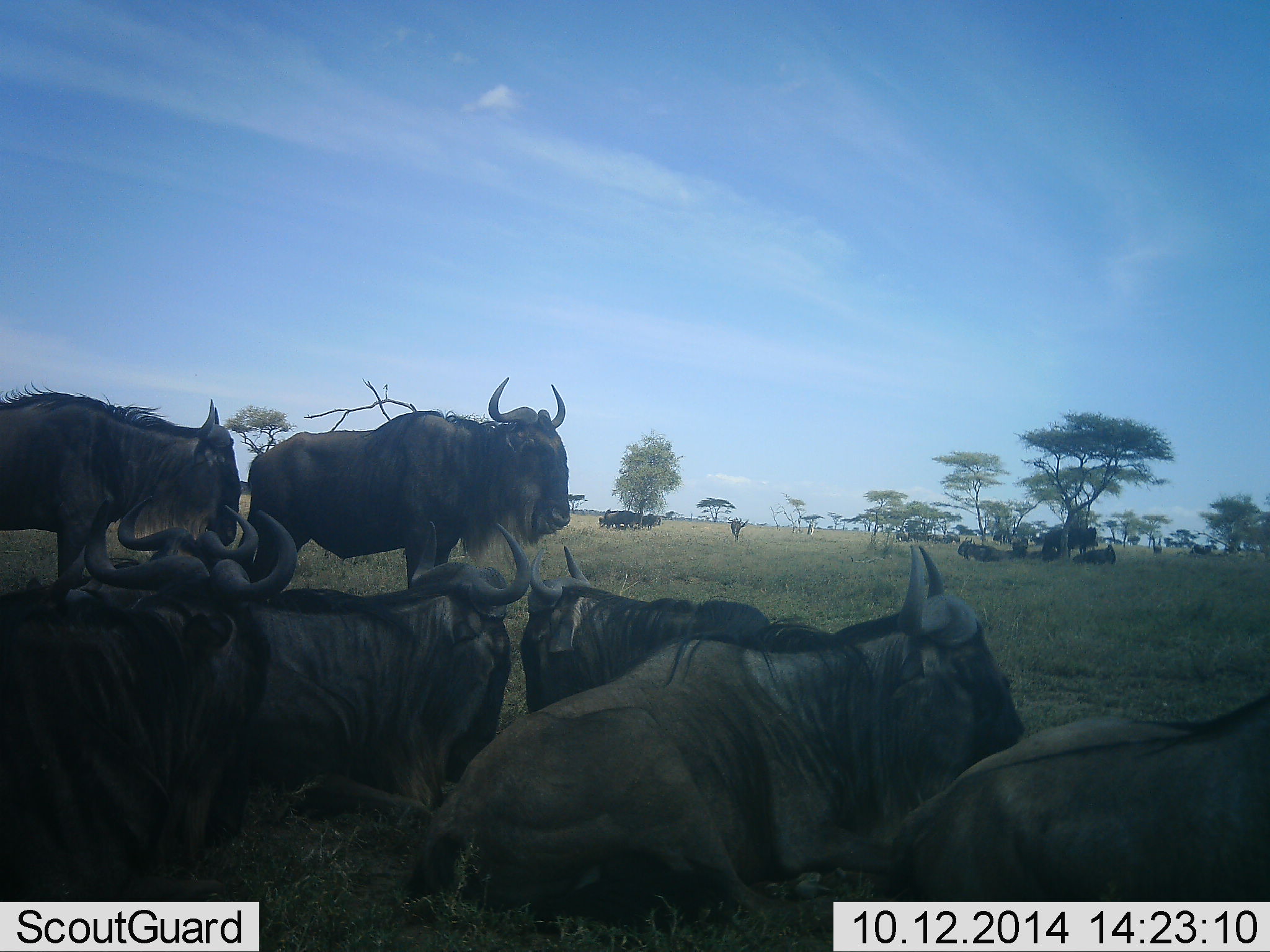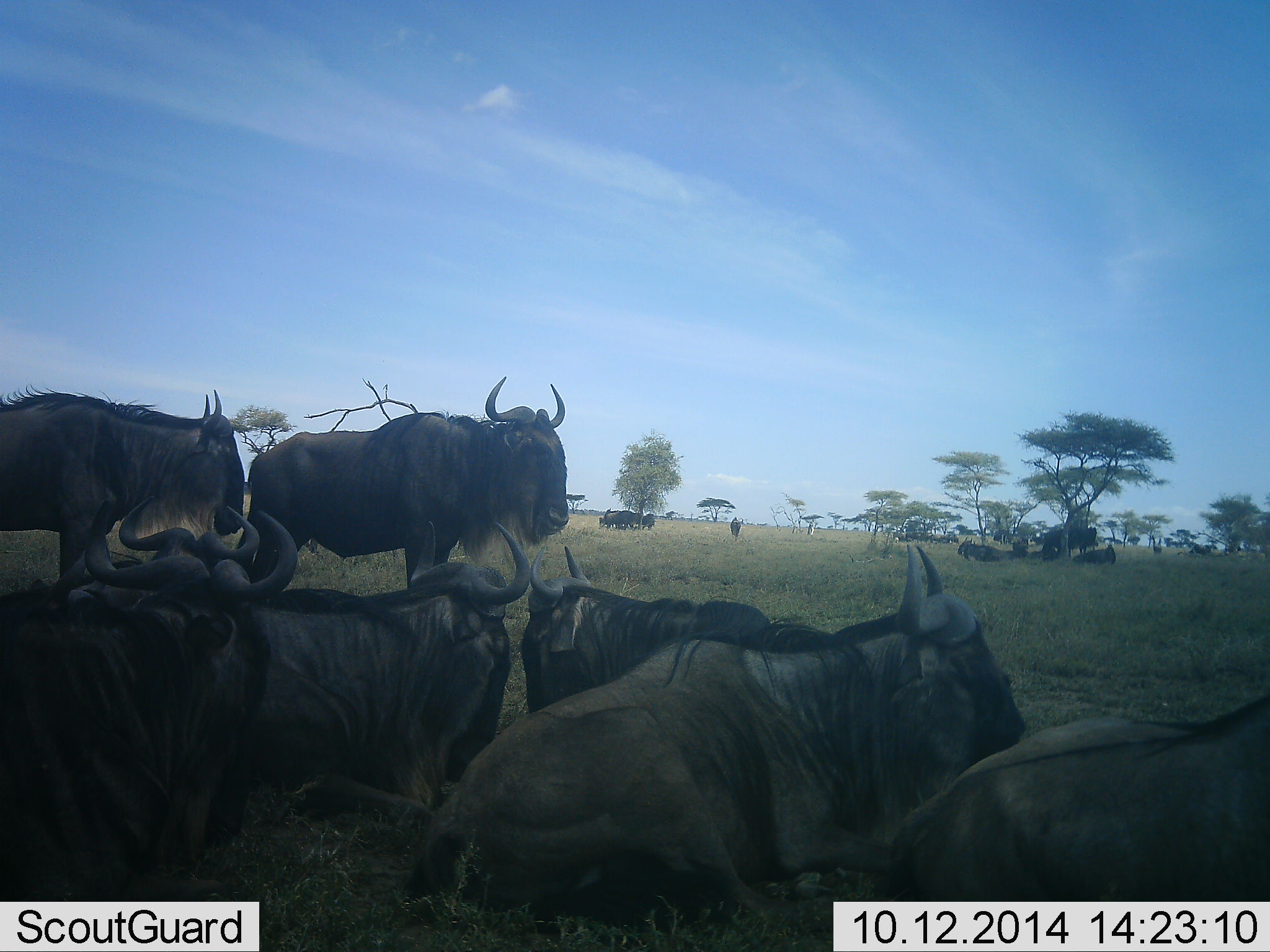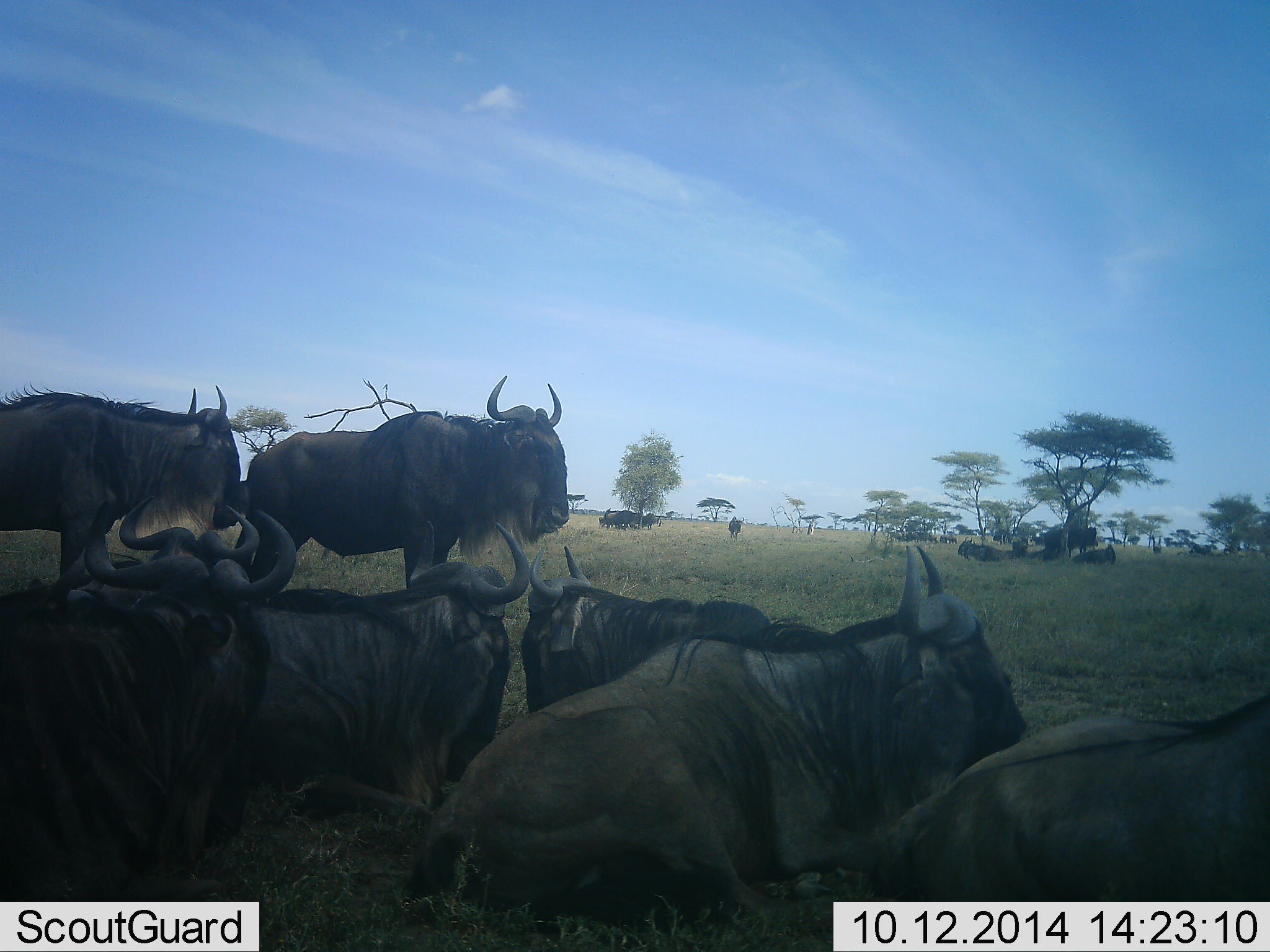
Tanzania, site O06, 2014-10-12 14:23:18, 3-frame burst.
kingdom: Animalia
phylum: Chordata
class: Mammalia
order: Artiodactyla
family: Bovidae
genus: Connochaetes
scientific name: Connochaetes taurinus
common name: blue wildebeest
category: wildebeest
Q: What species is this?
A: Wildebeest (blue wildebeest) (Connochaetes taurinus).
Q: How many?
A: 11-50.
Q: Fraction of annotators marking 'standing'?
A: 80%.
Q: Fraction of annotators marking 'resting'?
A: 100%.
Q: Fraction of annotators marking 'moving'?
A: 20%.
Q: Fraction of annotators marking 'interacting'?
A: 0%.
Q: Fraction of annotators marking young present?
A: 0%.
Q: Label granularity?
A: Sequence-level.